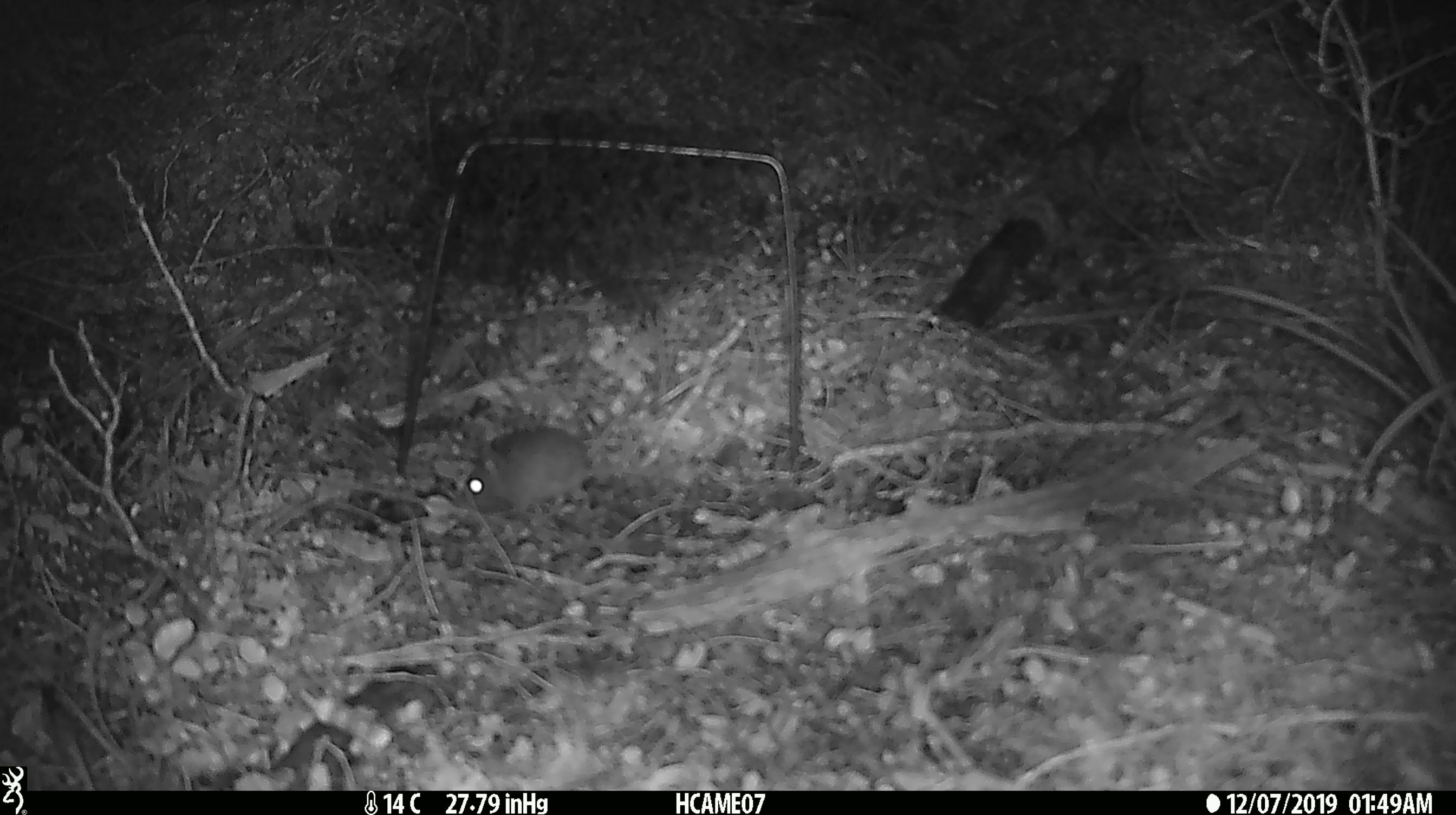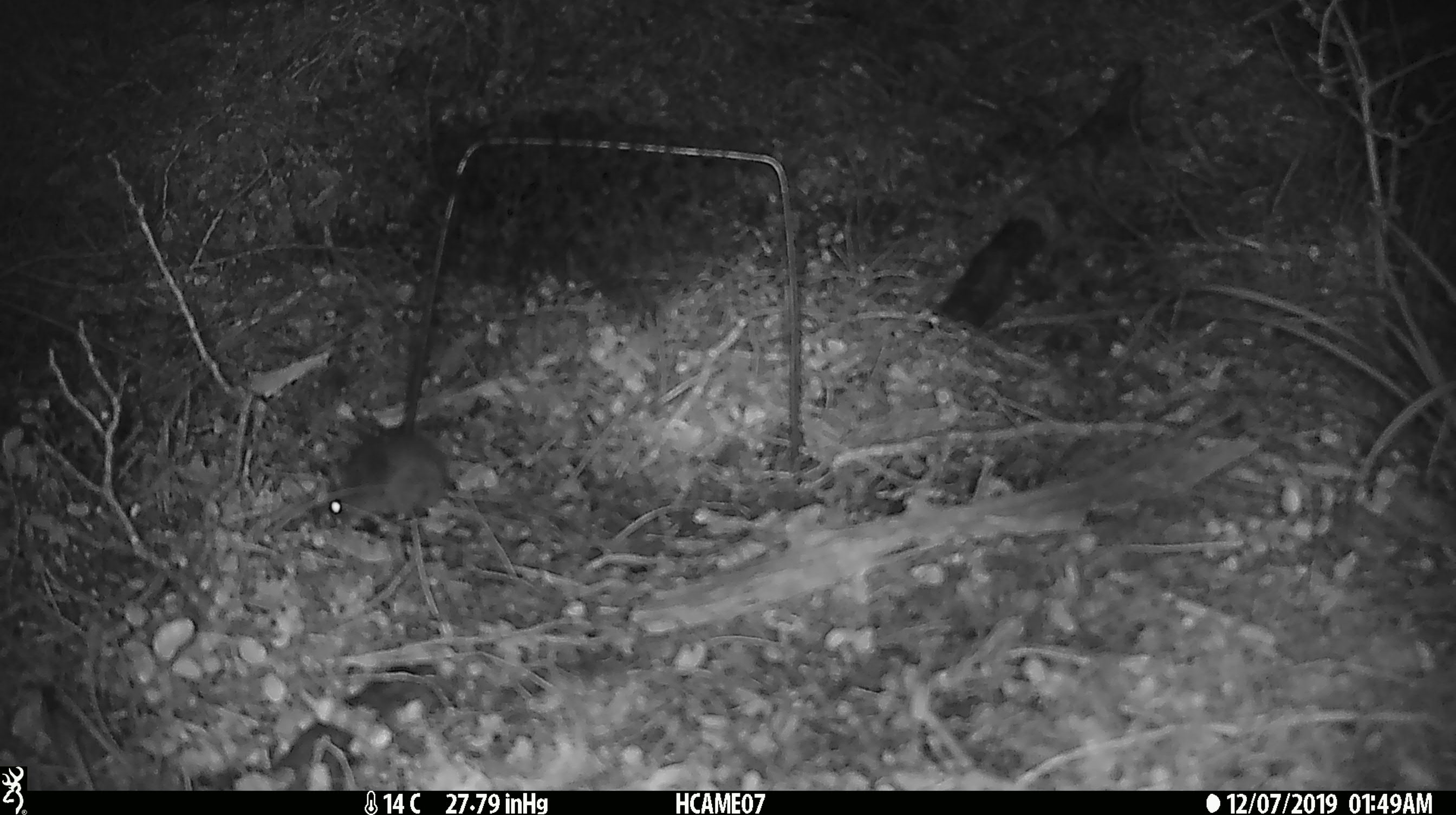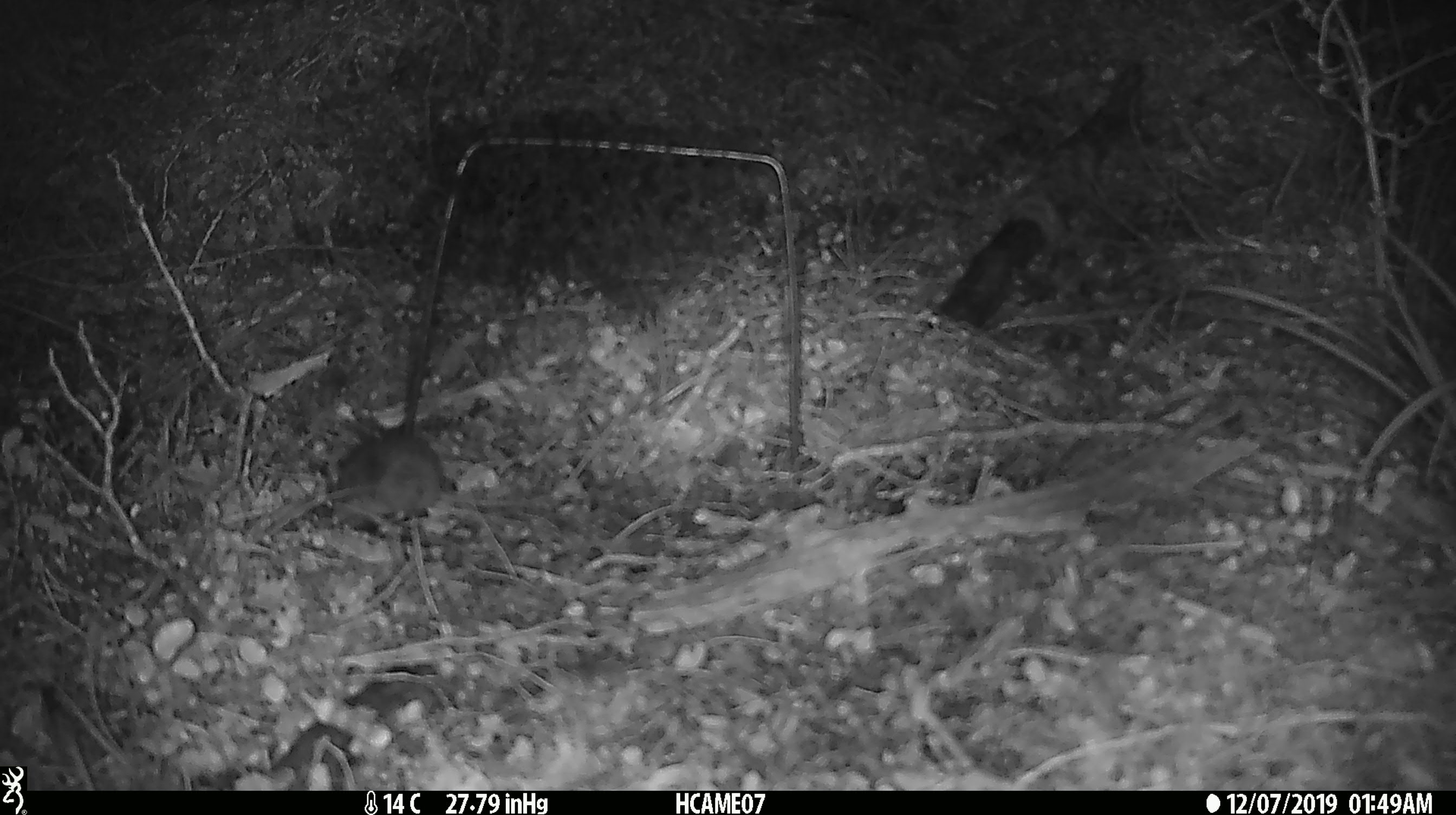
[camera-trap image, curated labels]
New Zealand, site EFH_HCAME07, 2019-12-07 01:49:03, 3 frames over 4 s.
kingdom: Animalia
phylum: Chordata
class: Mammalia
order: Rodentia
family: Muridae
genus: Mus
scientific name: Mus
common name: mouse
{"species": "mouse (Mus)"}